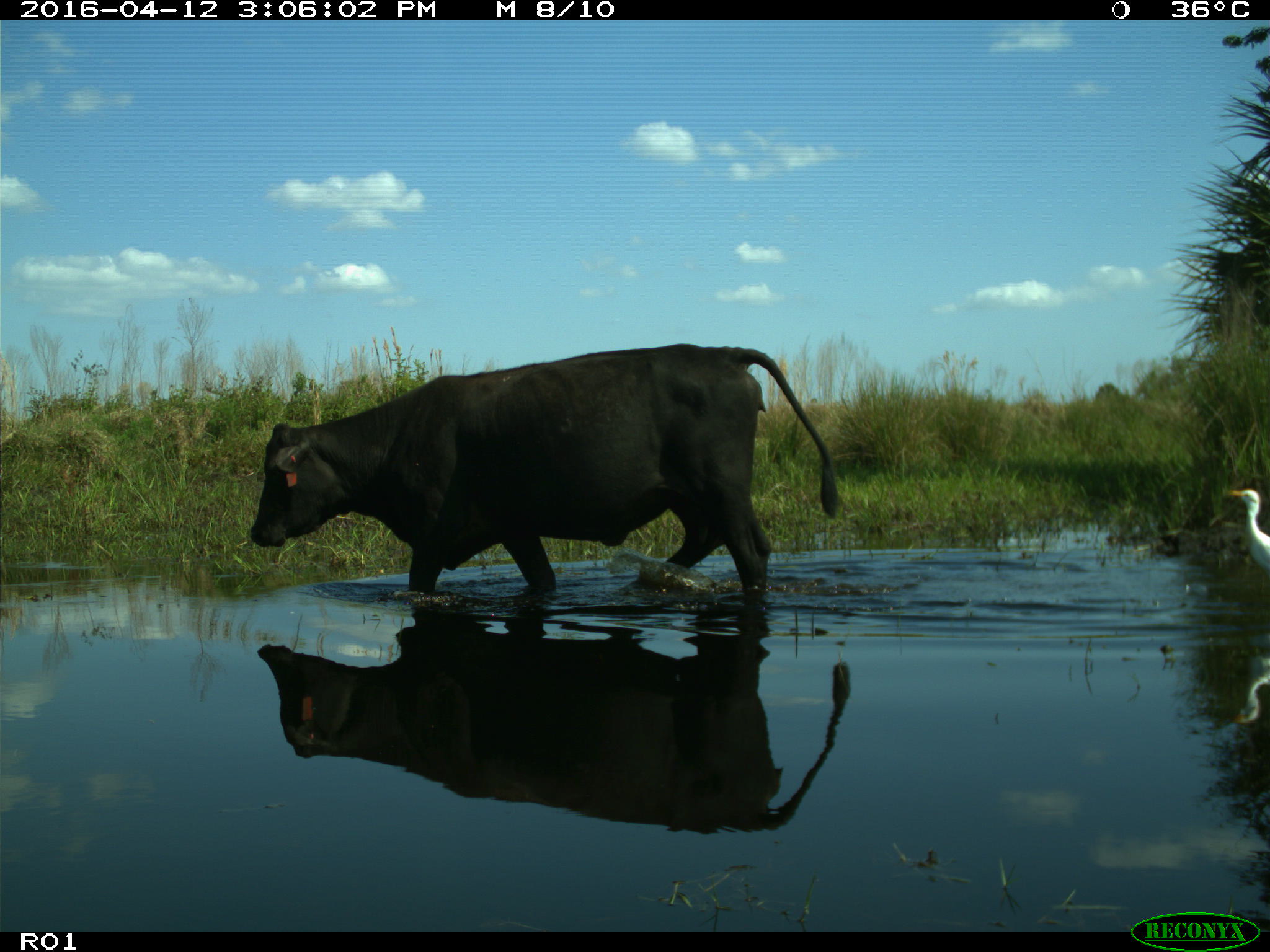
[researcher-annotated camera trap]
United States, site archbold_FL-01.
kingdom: Animalia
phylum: Chordata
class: Mammalia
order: Artiodactyla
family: Bovidae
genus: Bos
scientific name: Bos taurus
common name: domestic cow